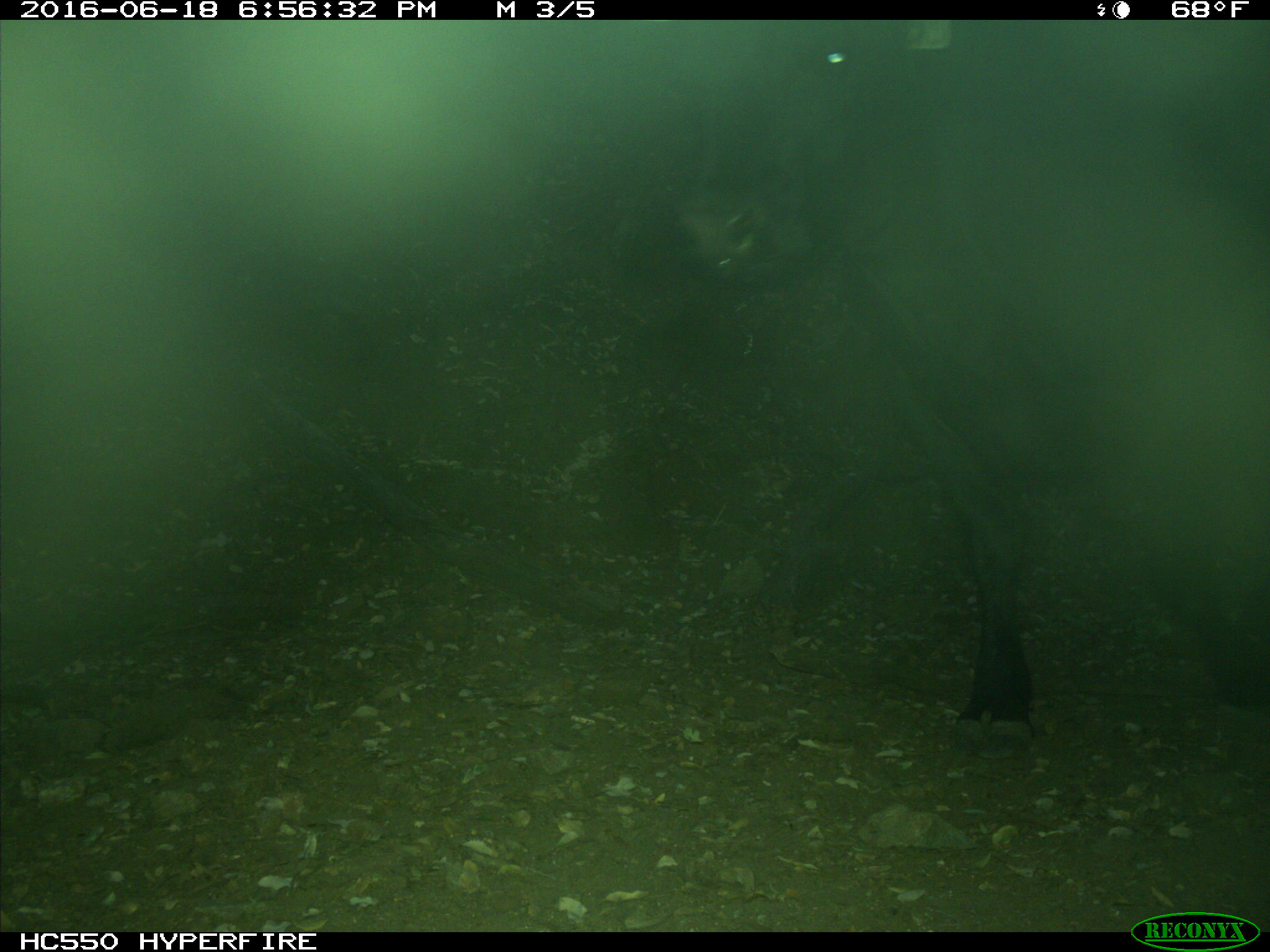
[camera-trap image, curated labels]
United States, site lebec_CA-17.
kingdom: Animalia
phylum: Chordata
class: Mammalia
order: Artiodactyla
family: Bovidae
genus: Bos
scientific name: Bos taurus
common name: domestic cow